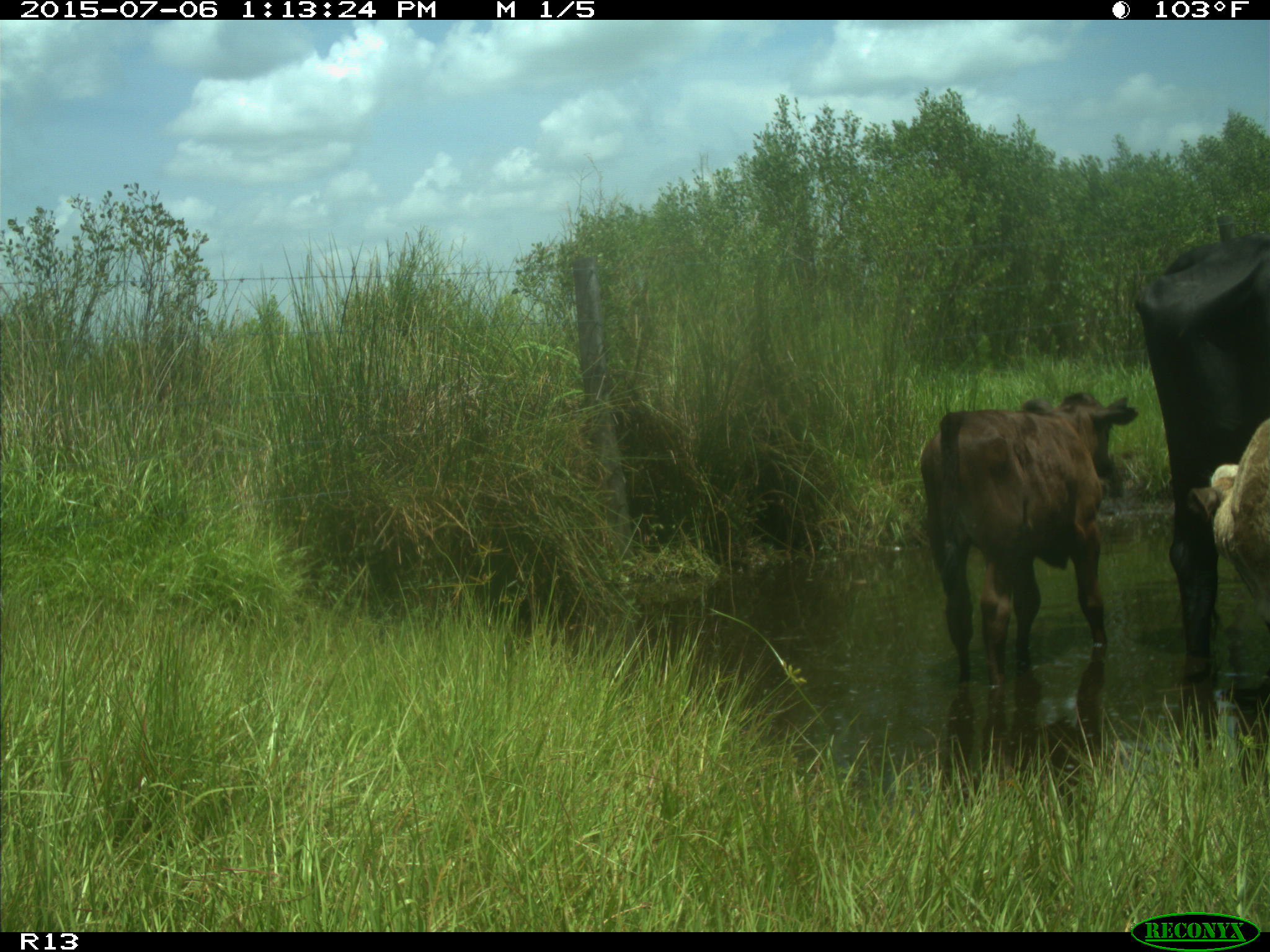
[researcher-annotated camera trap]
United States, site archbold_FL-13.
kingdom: Animalia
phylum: Chordata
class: Mammalia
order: Artiodactyla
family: Bovidae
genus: Bos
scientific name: Bos taurus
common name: domestic cow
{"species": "Bos taurus (domestic cow)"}